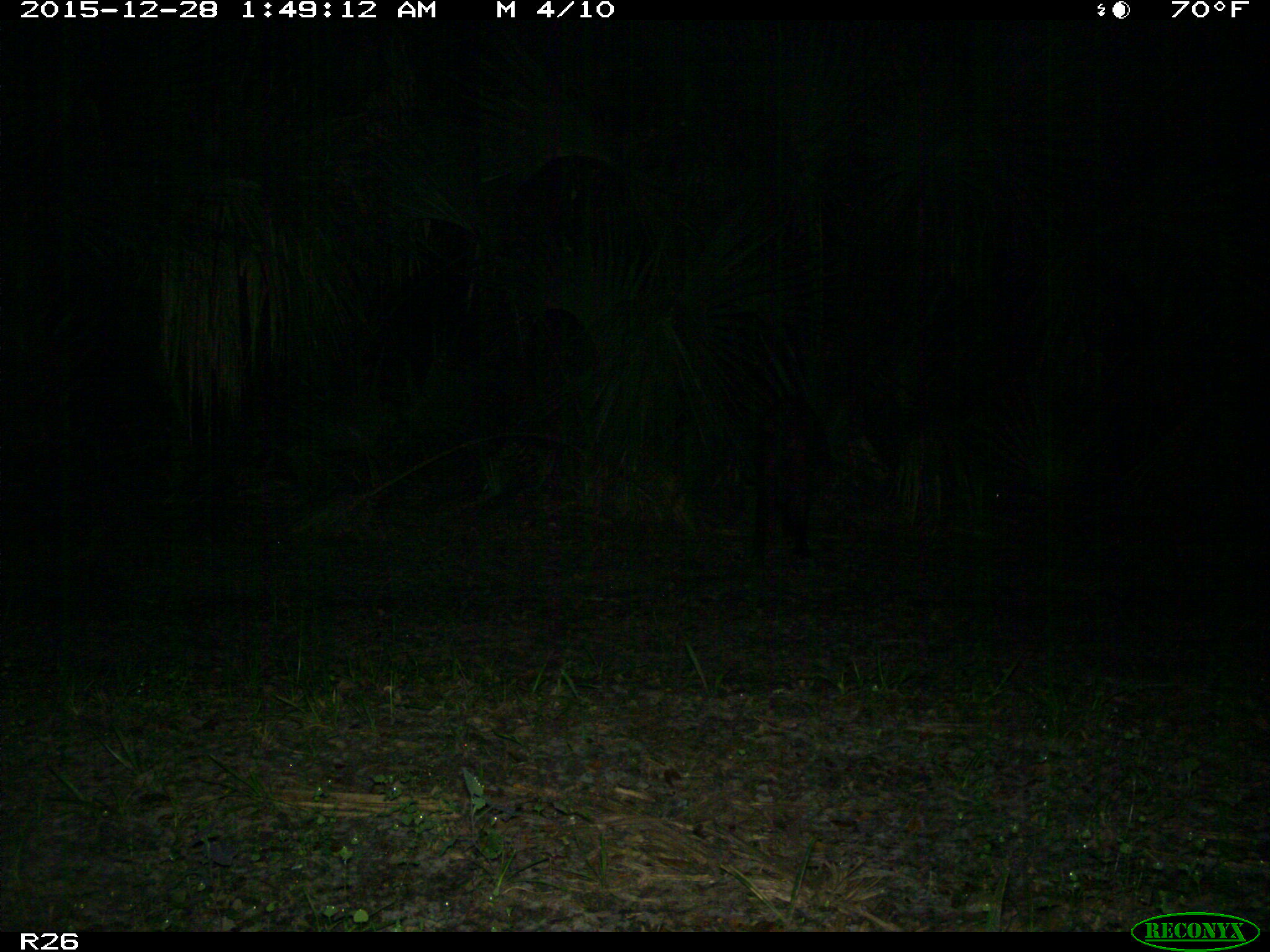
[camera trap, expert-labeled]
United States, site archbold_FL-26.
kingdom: Animalia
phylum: Chordata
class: Mammalia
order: Artiodactyla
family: Suidae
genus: Sus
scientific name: Sus scrofa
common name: wild boar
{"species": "Sus scrofa (wild boar)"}